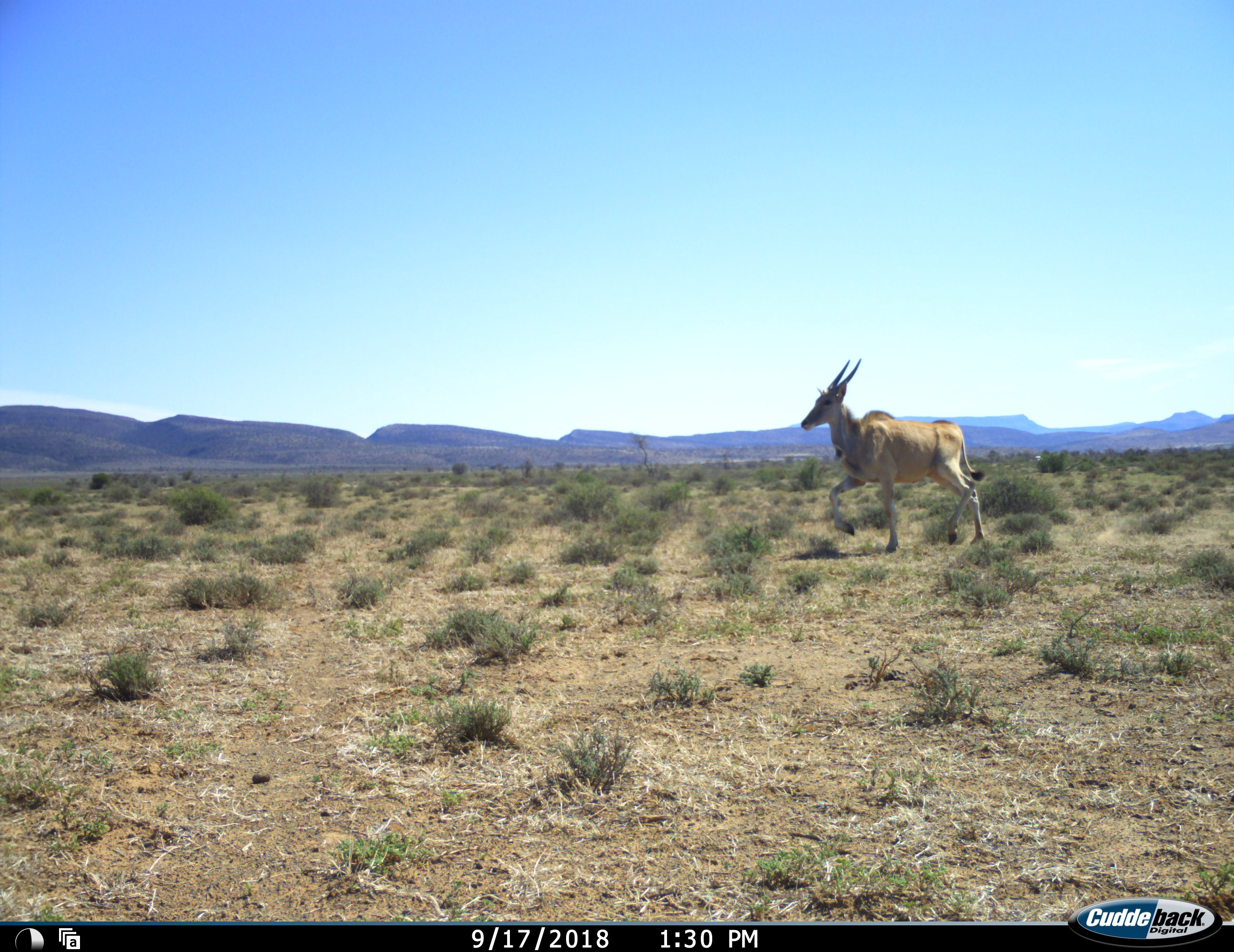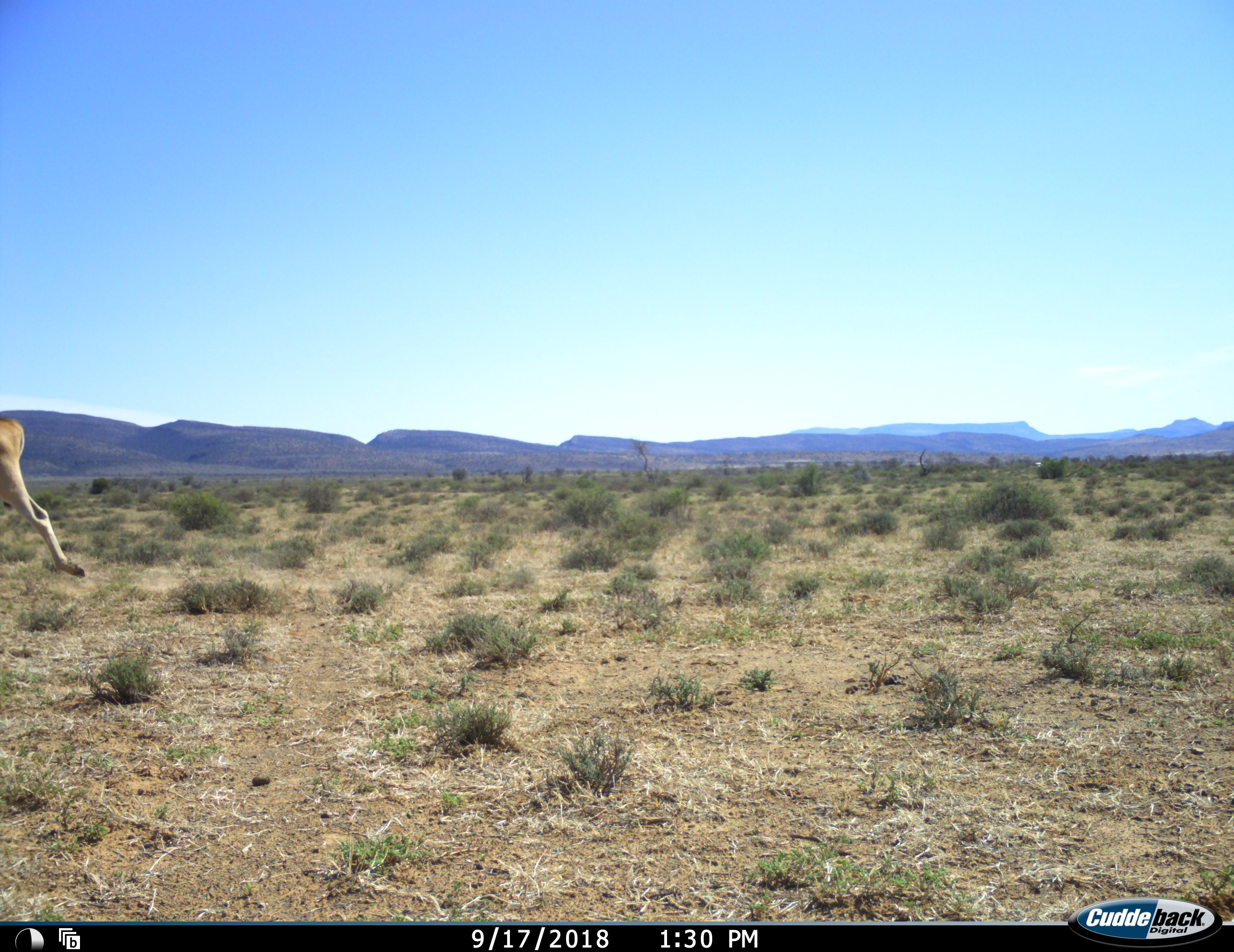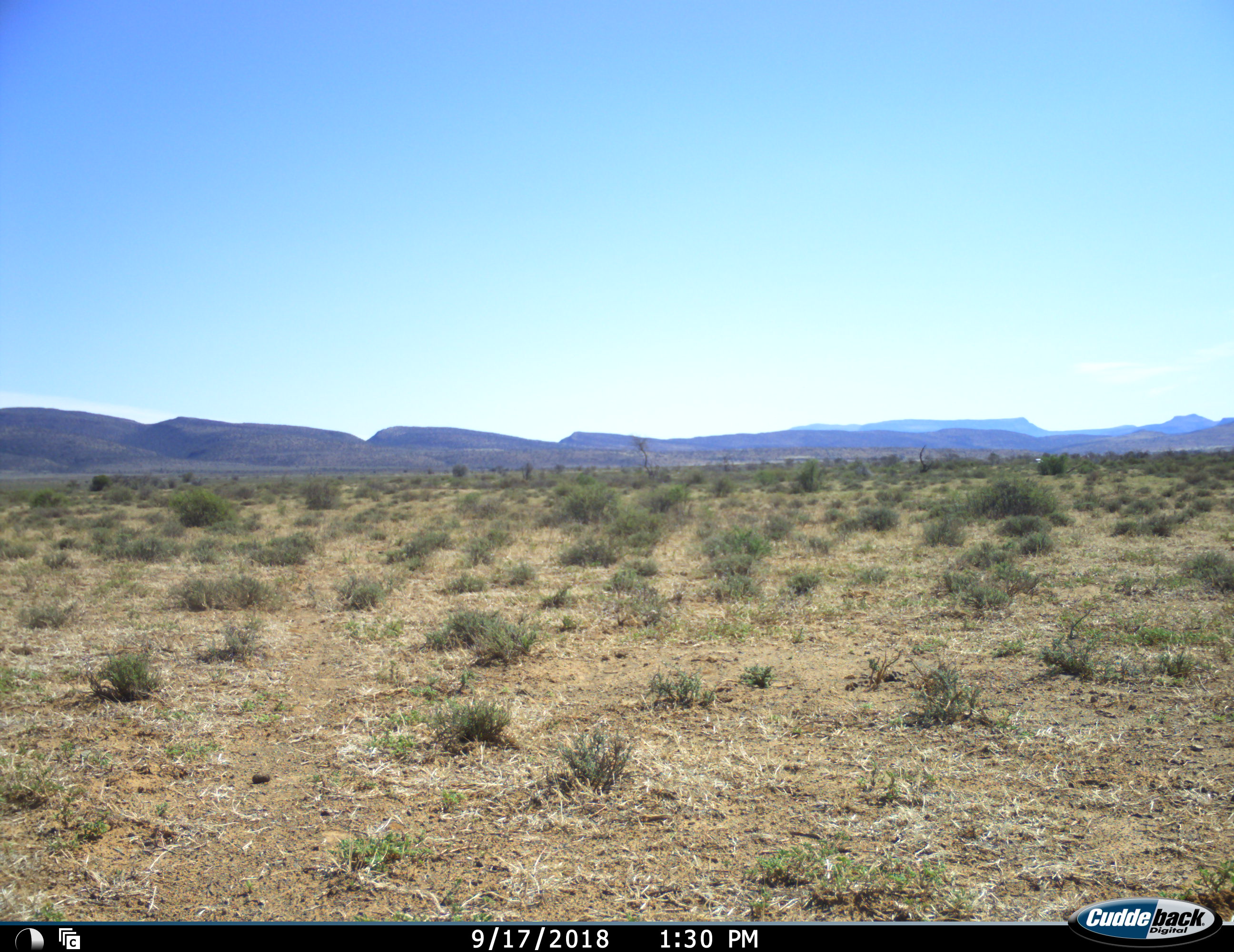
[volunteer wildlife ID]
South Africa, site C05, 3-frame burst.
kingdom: Animalia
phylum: Chordata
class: Mammalia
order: Artiodactyla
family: Bovidae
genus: Tragelaphus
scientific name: Tragelaphus oryx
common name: eland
Eland (Tragelaphus oryx), count 1. Behavior (volunteer vote fractions): standing 0%, resting 0%, moving 100%, interacting 0%. Young present (vote fraction): 0%. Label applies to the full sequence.